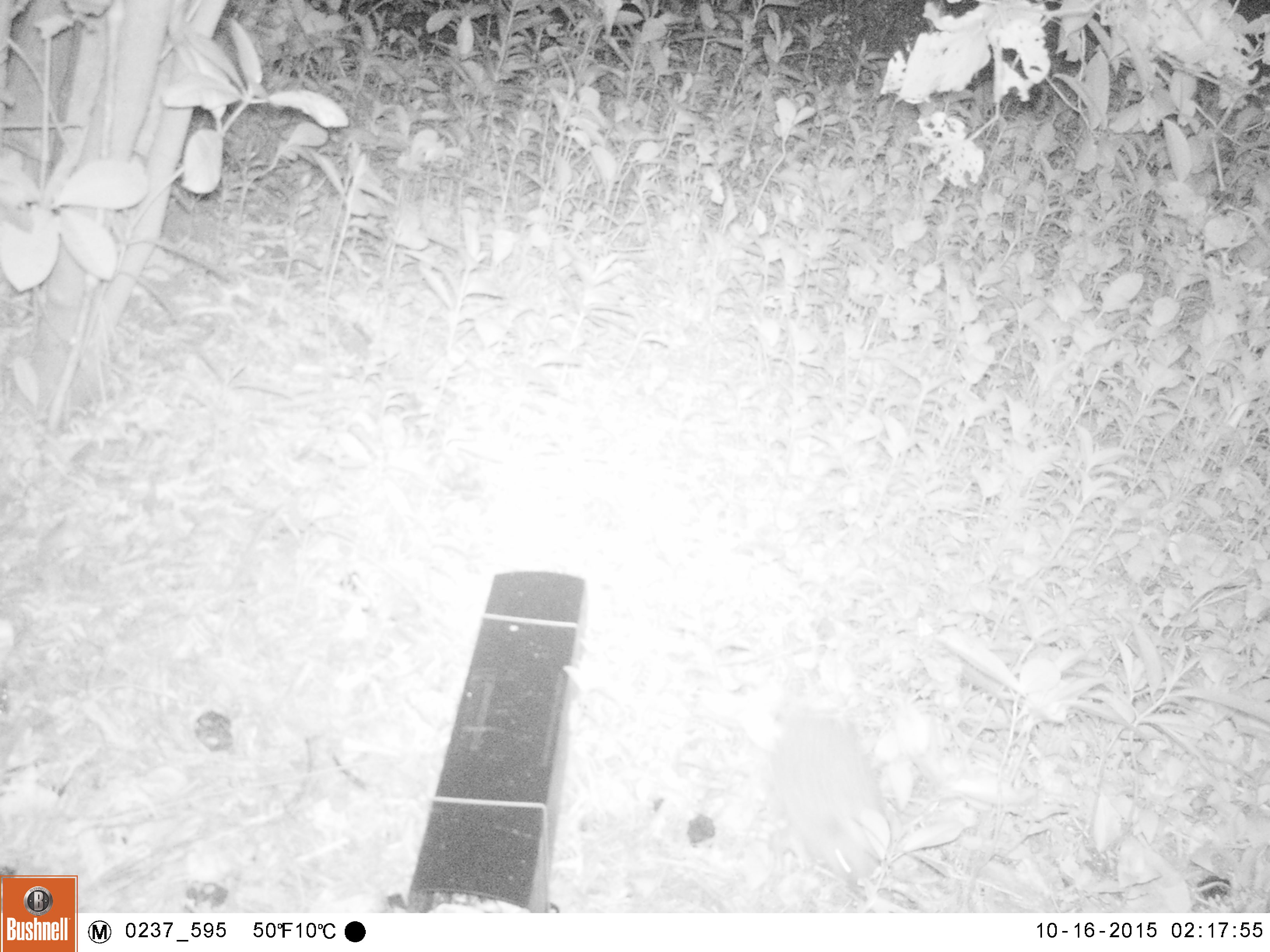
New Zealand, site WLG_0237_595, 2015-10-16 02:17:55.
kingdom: Animalia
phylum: Chordata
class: Mammalia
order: Eulipotyphla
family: Erinaceidae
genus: Erinaceus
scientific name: Erinaceus europaeus europaeus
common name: european hedgehog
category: hedgehog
Hedgehog (european hedgehog) (Erinaceus europaeus europaeus).